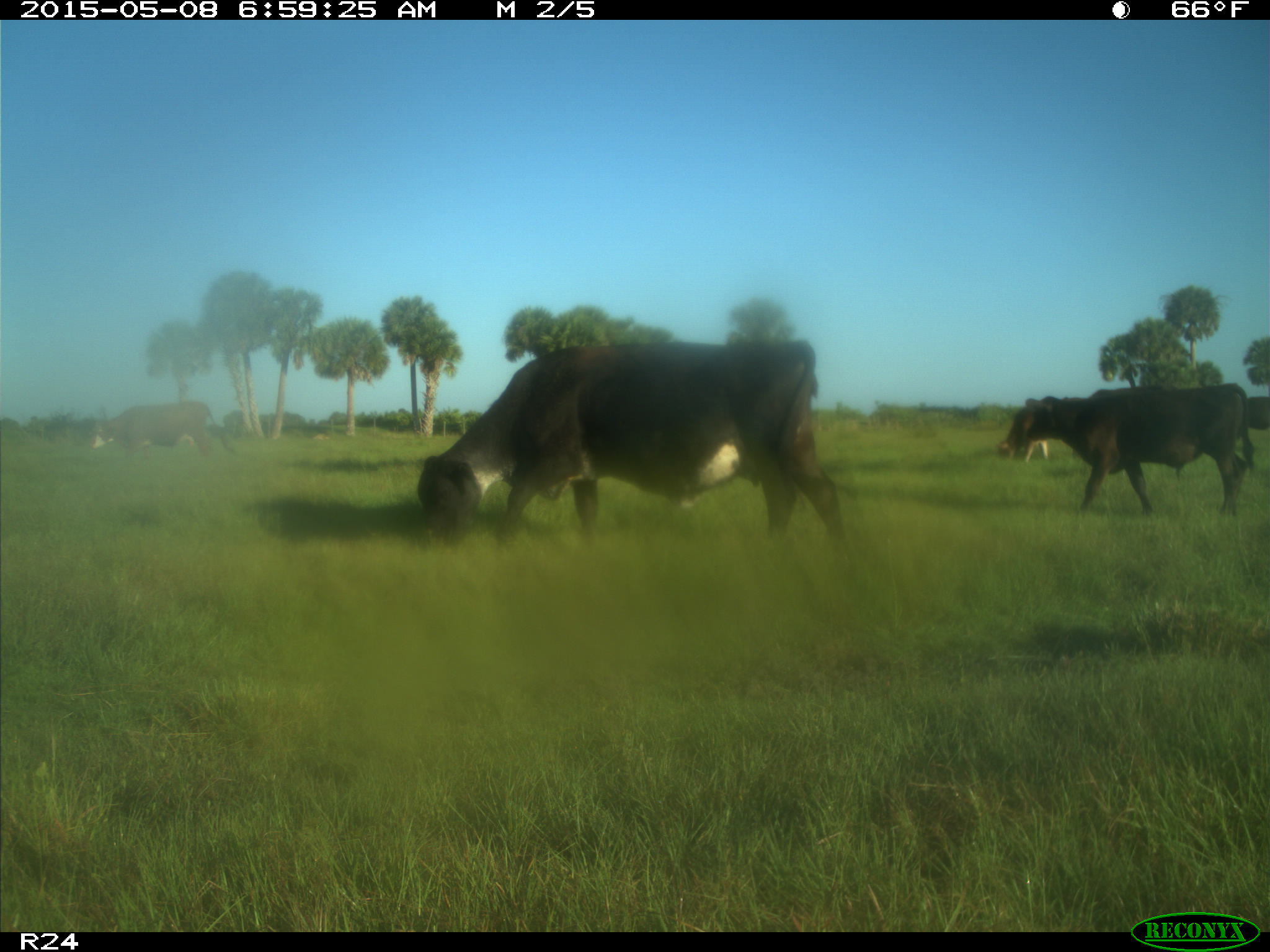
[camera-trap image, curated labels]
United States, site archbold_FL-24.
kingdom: Animalia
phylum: Chordata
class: Mammalia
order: Artiodactyla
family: Bovidae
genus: Bos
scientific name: Bos taurus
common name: domestic cow